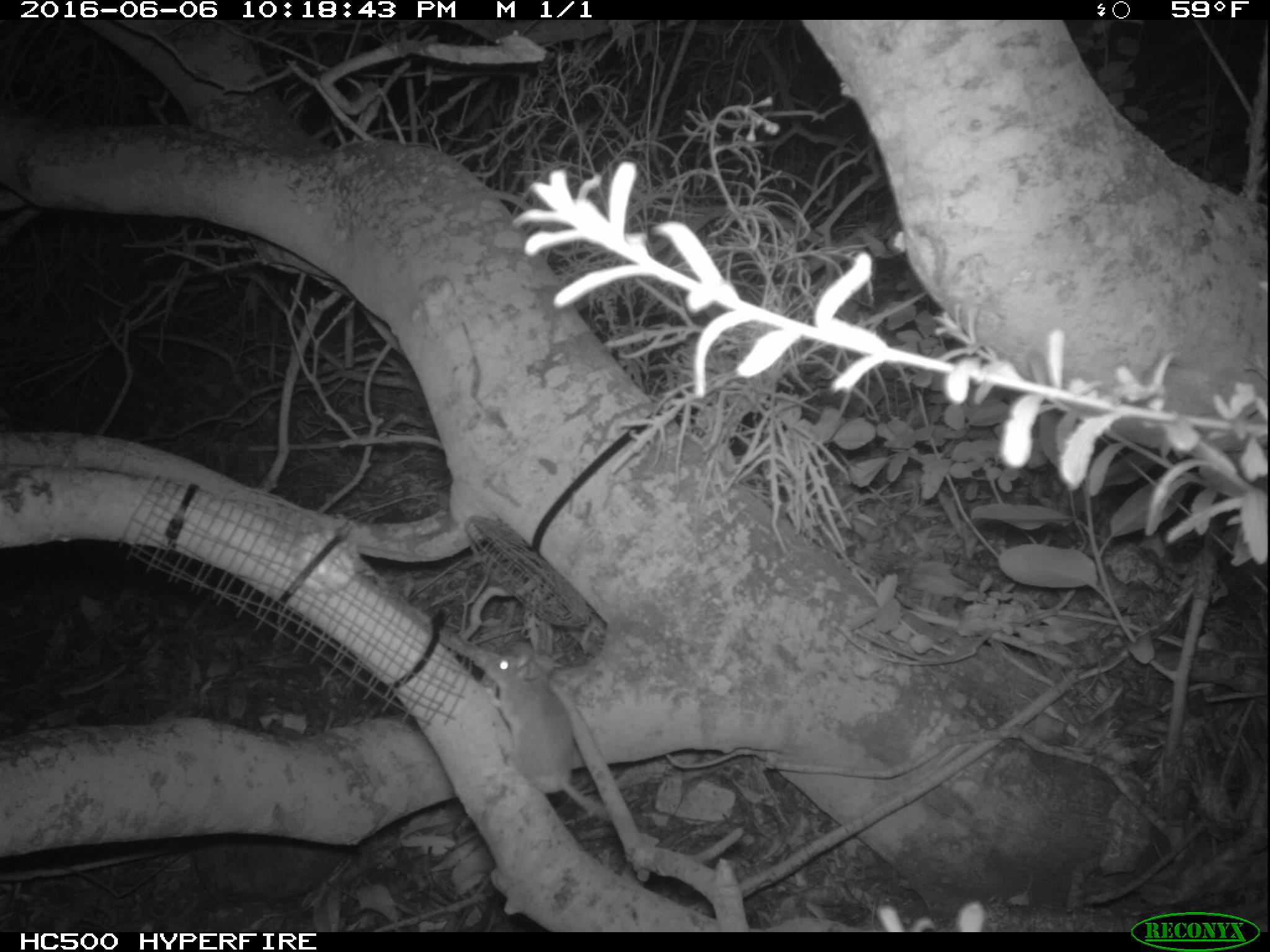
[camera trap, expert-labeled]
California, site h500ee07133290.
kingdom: Animalia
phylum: Chordata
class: Mammalia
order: Rodentia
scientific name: Rodentia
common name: rodent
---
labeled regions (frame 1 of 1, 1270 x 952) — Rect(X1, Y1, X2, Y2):
rodent: Rect(480, 654, 634, 827)